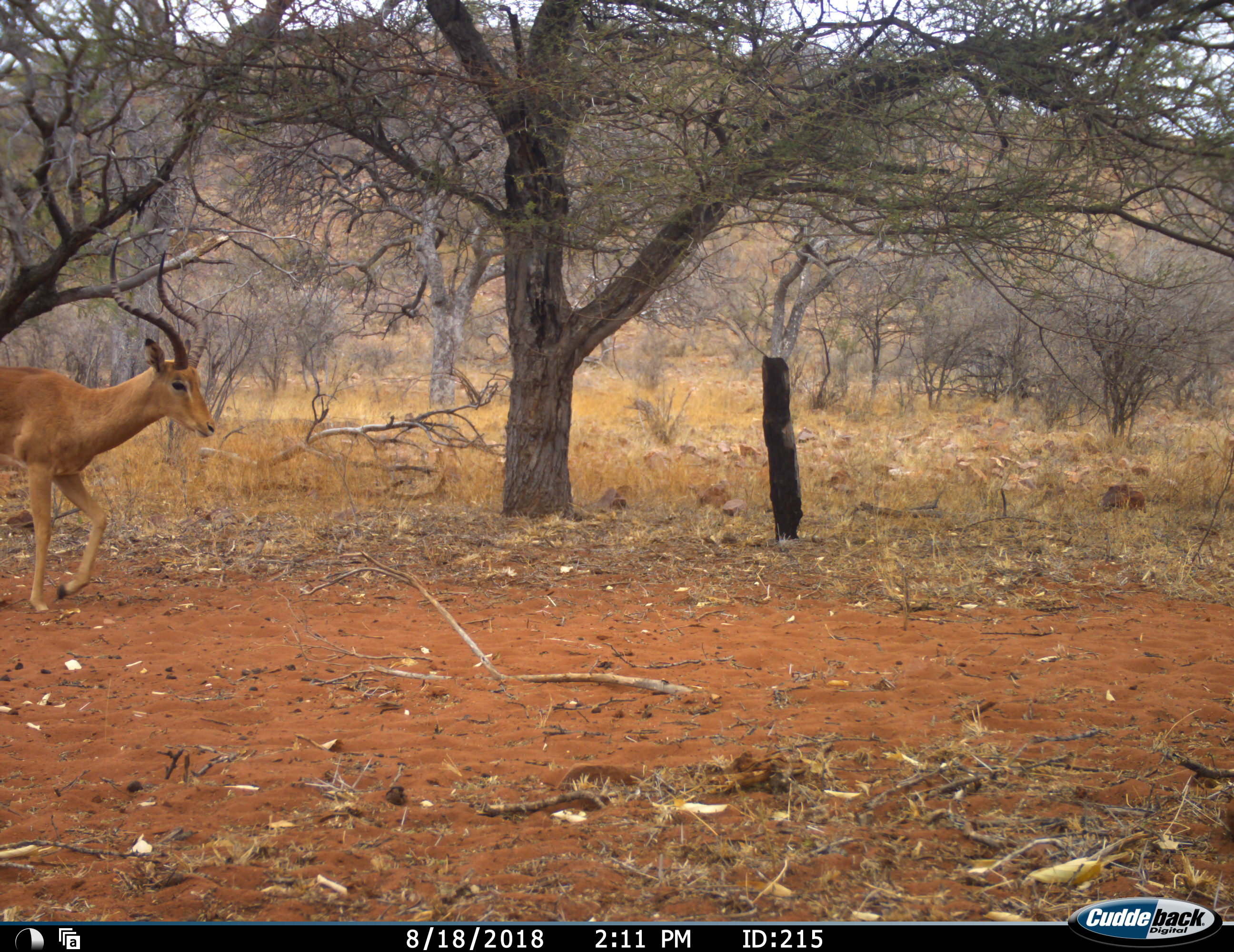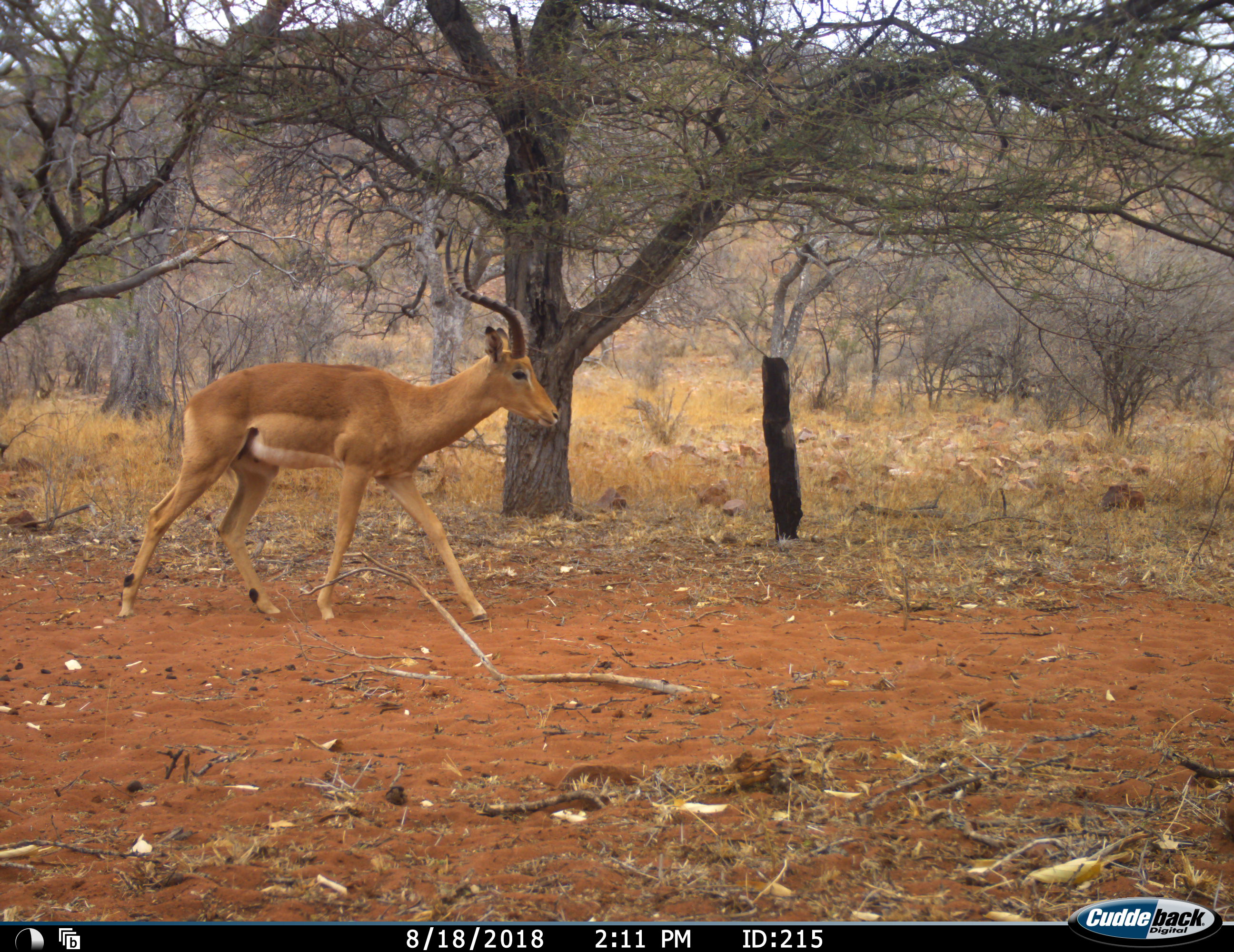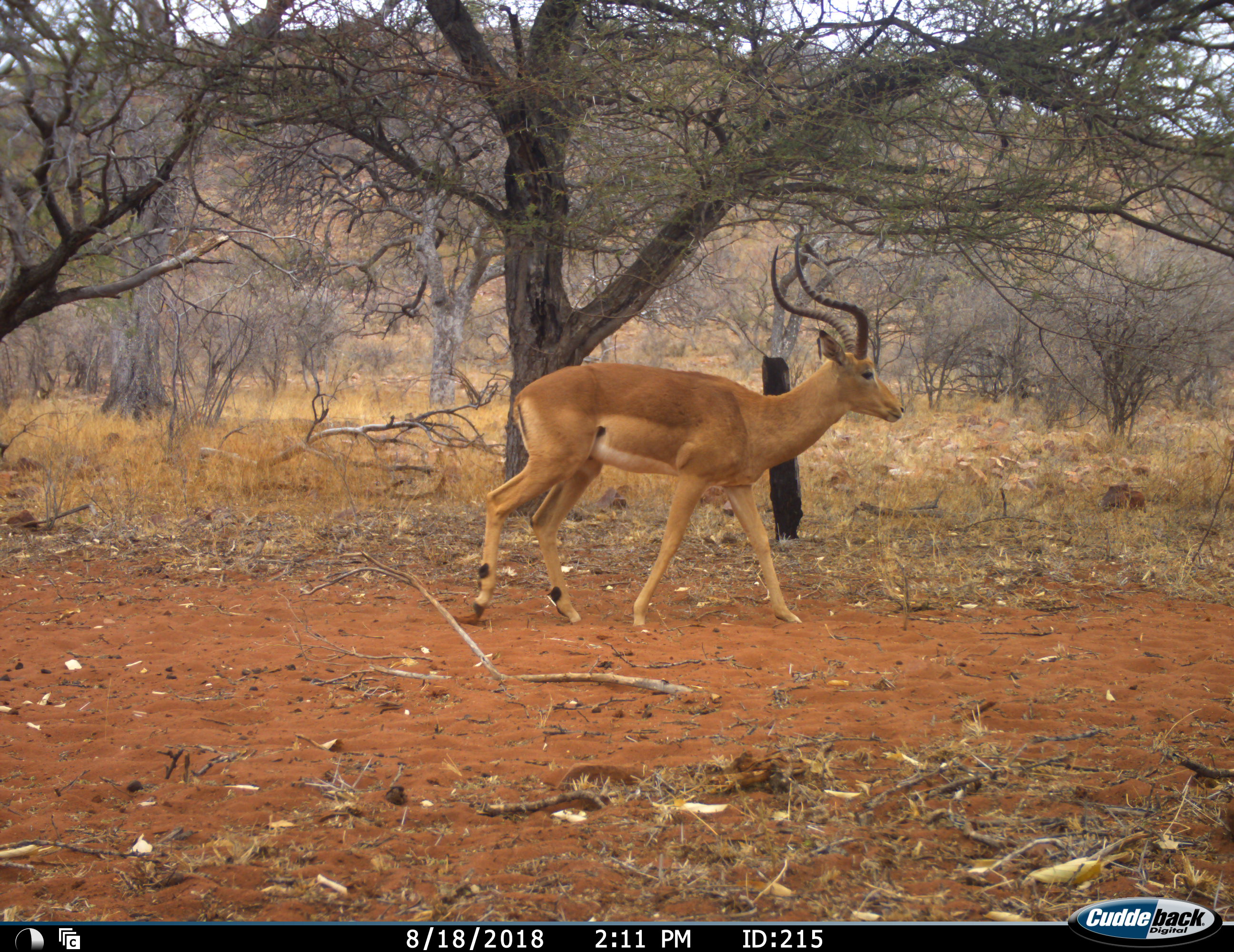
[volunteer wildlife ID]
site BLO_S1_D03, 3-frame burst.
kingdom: Animalia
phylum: Chordata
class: Mammalia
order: Artiodactyla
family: Bovidae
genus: Aepyceros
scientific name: Aepyceros melampus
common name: impala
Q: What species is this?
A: Impala (Aepyceros melampus).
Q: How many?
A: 1.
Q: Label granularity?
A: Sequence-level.